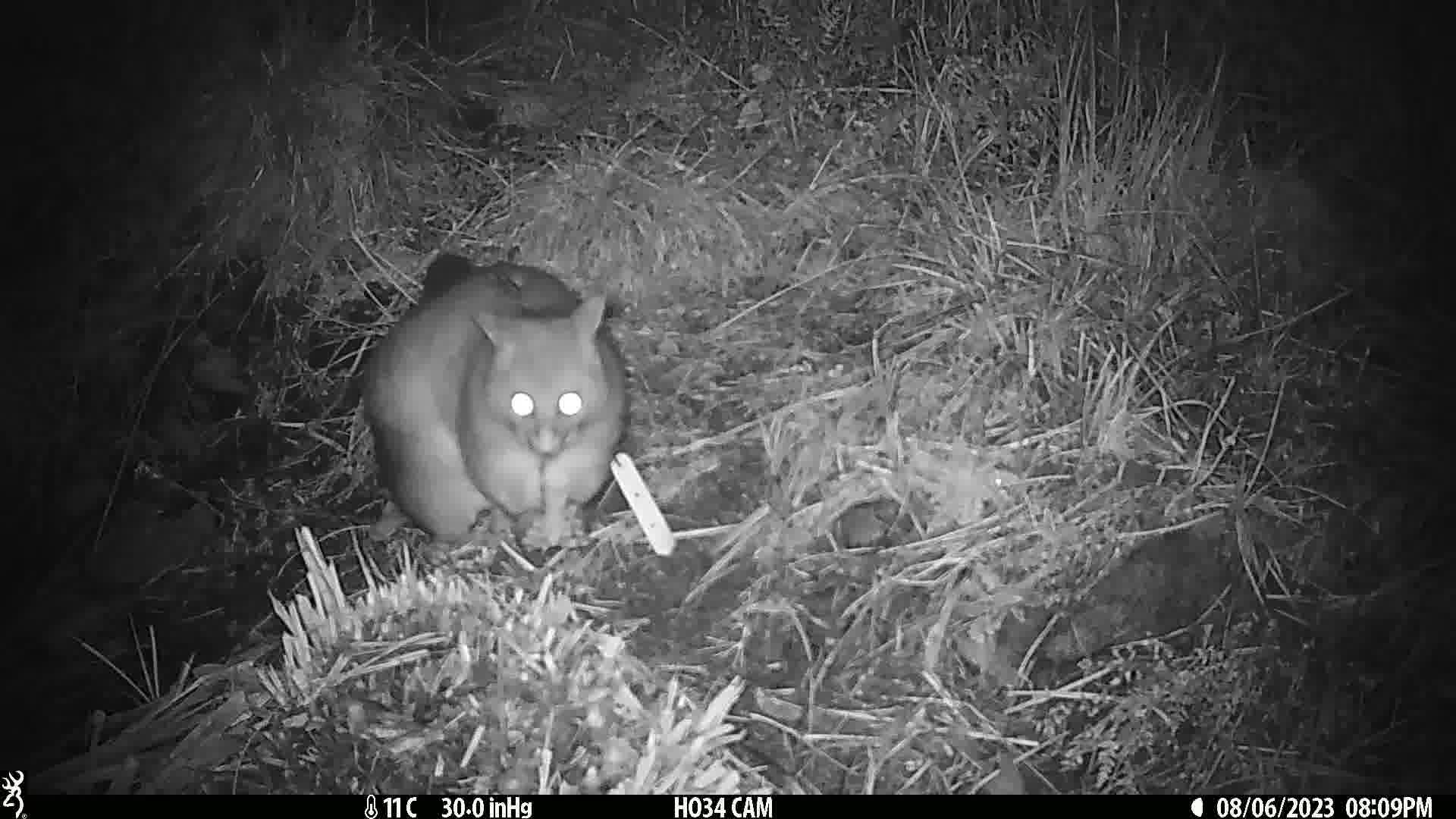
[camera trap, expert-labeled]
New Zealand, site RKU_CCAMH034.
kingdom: Animalia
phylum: Chordata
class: Mammalia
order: Diprotodontia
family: Phalangeridae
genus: Trichosurus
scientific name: Trichosurus vulpecula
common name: common brushtail possum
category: possum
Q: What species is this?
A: Possum (common brushtail possum) (Trichosurus vulpecula).